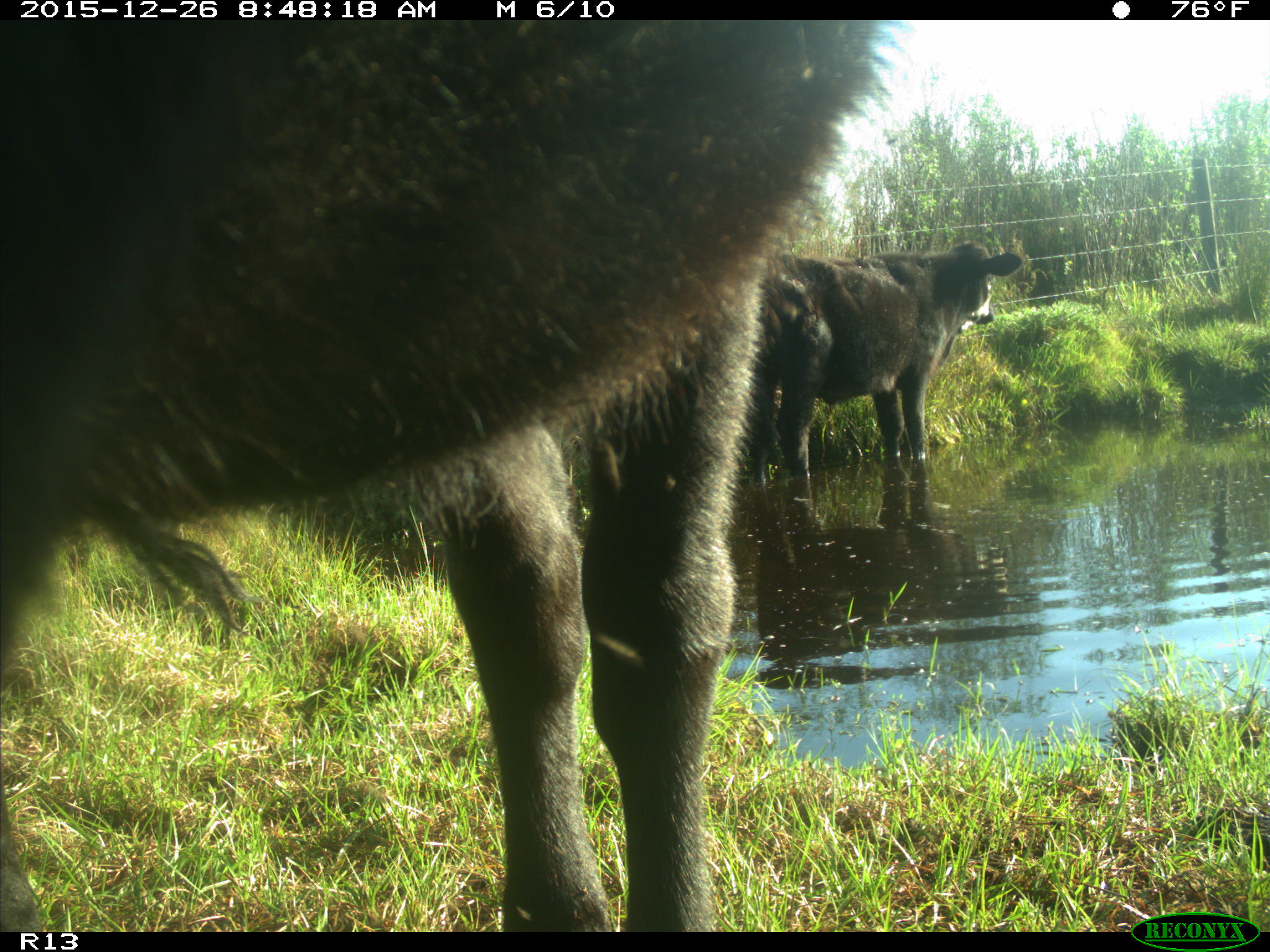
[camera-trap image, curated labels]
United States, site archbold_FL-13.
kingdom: Animalia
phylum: Chordata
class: Mammalia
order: Artiodactyla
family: Bovidae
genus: Bos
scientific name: Bos taurus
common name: domestic cow